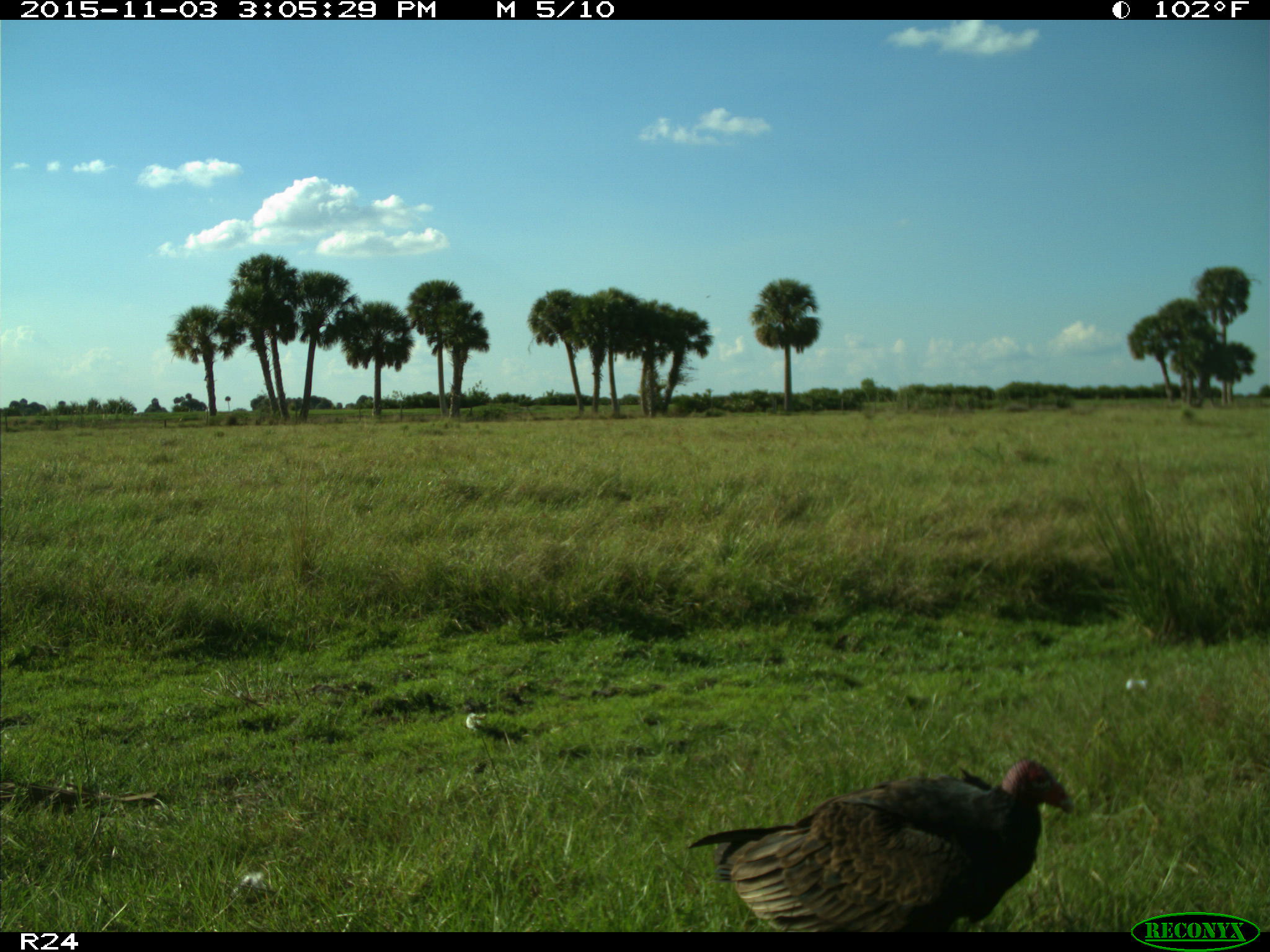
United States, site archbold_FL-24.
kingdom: Animalia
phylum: Chordata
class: Aves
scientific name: Aves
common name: birds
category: unidentified bird